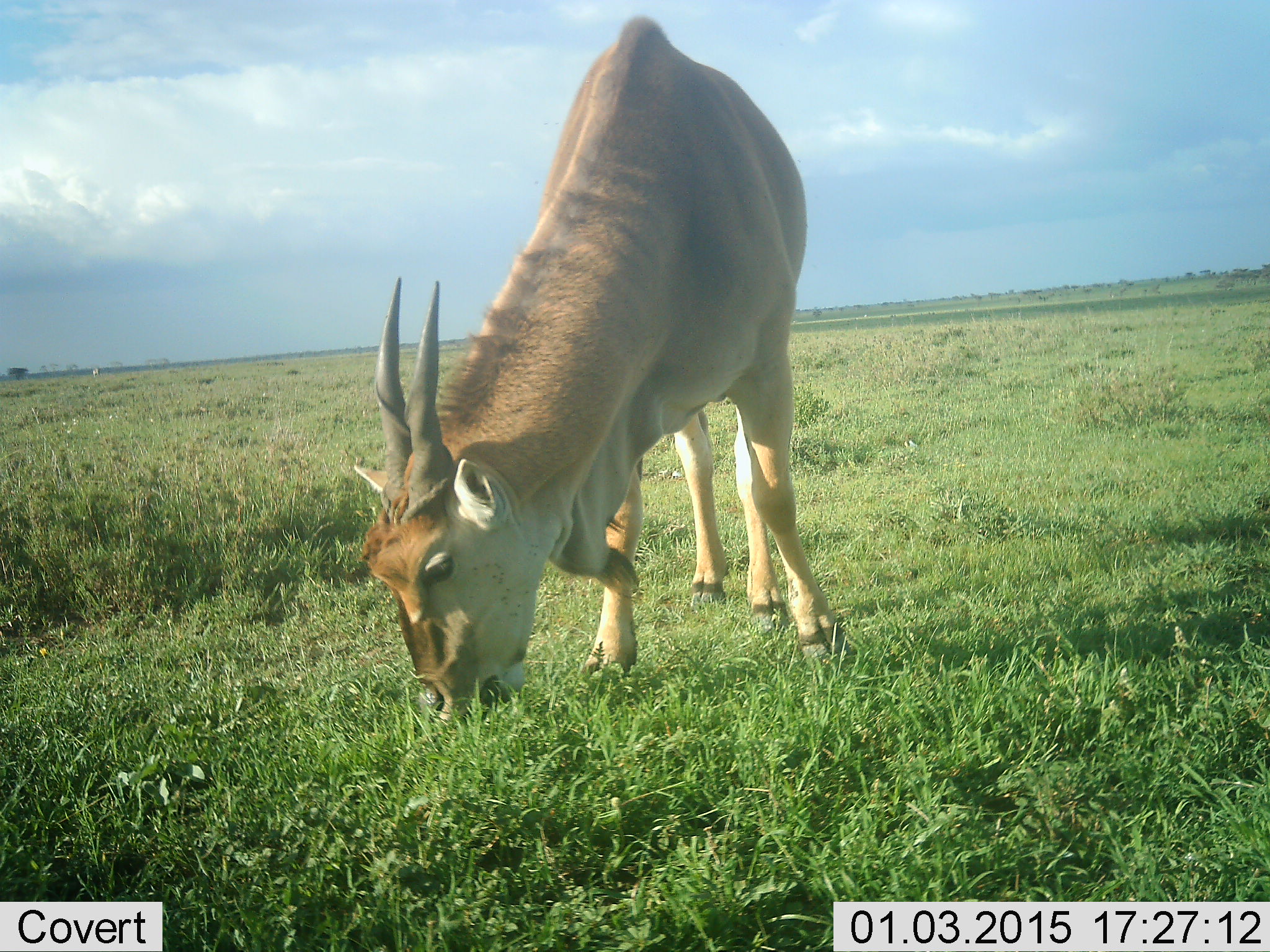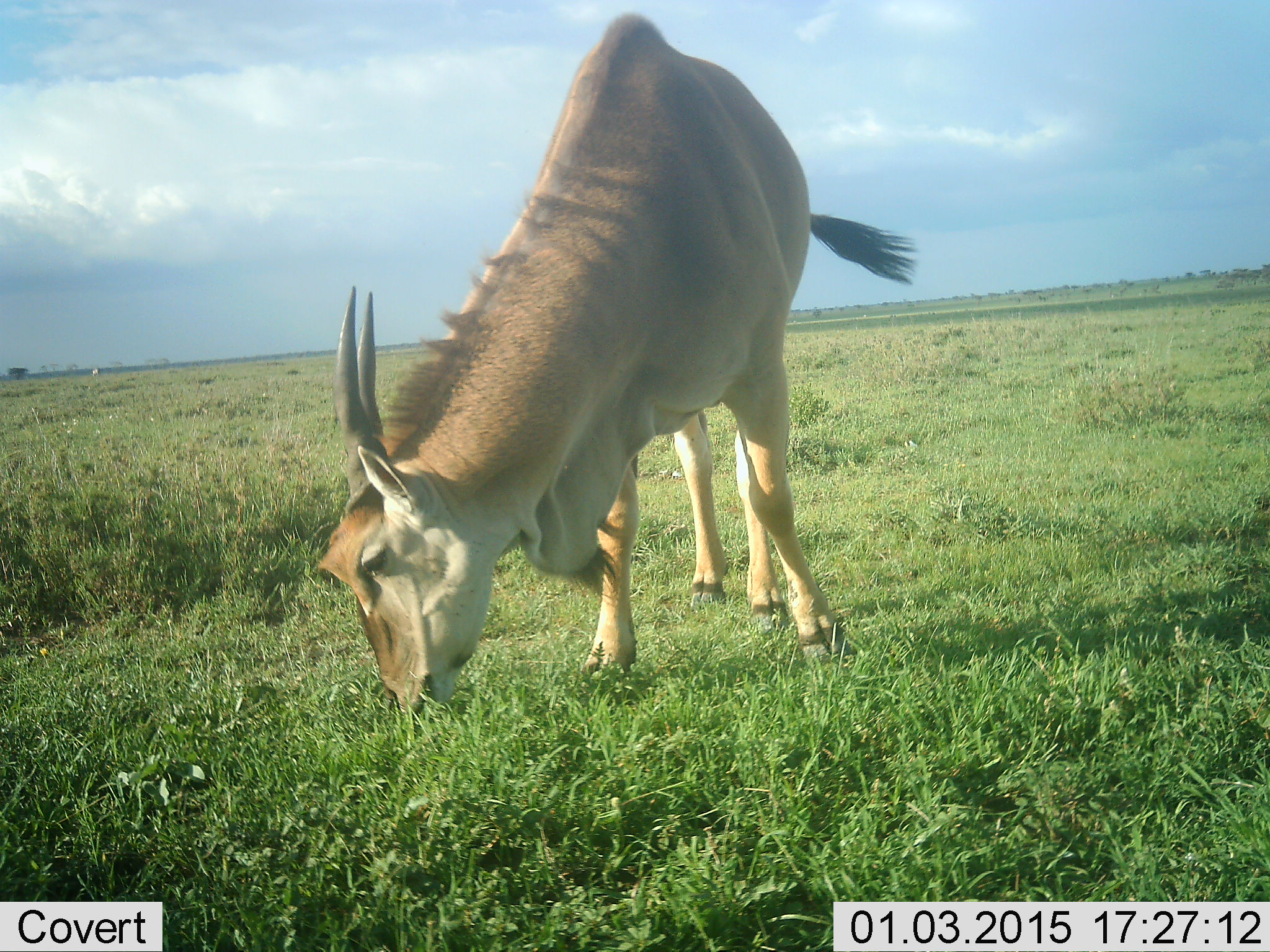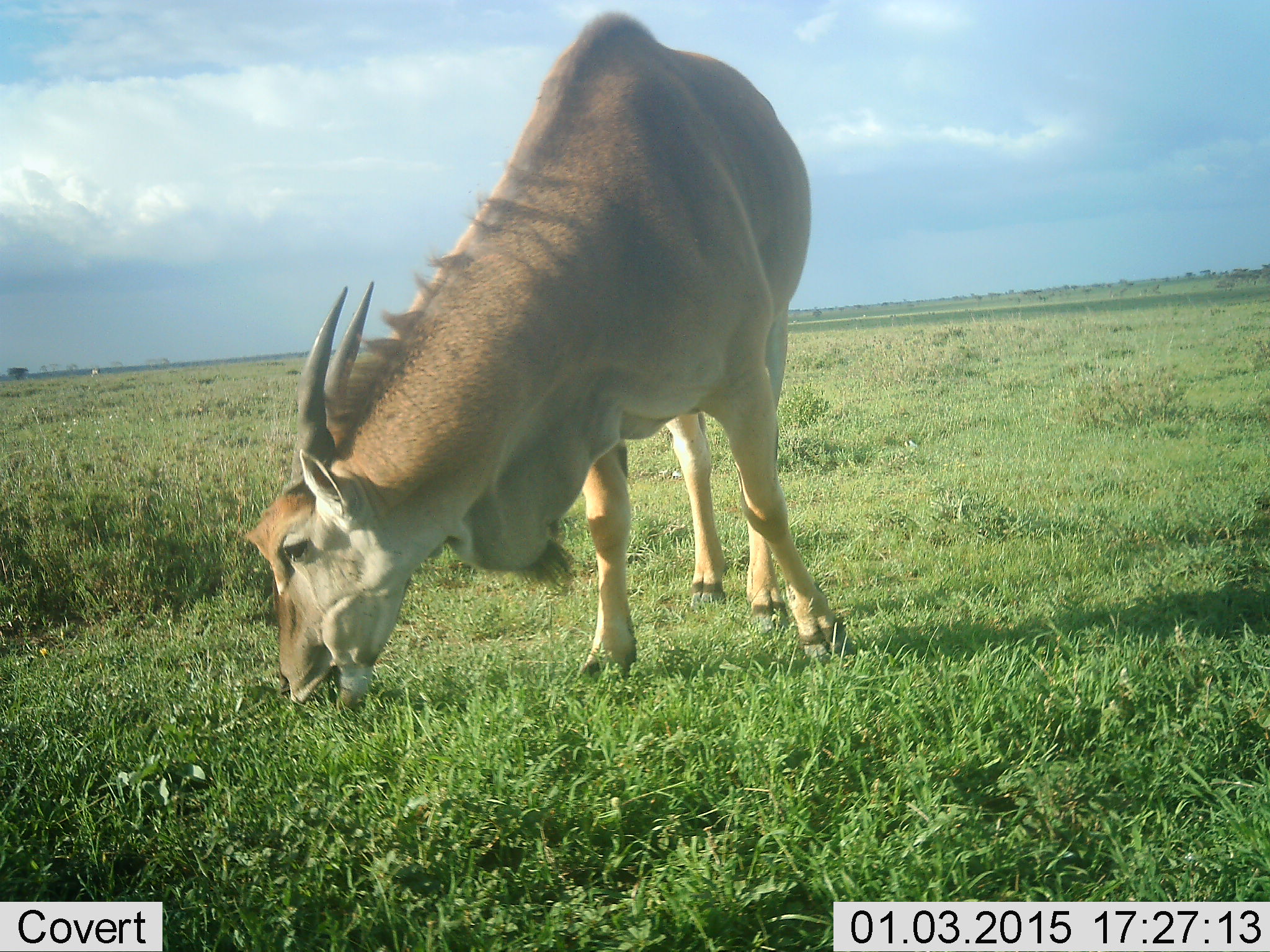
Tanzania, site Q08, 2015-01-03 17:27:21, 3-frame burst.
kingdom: Animalia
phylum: Chordata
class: Mammalia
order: Artiodactyla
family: Bovidae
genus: Tragelaphus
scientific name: Tragelaphus oryx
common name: eland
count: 1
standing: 0%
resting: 0%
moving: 0%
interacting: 0%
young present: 0%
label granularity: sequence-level